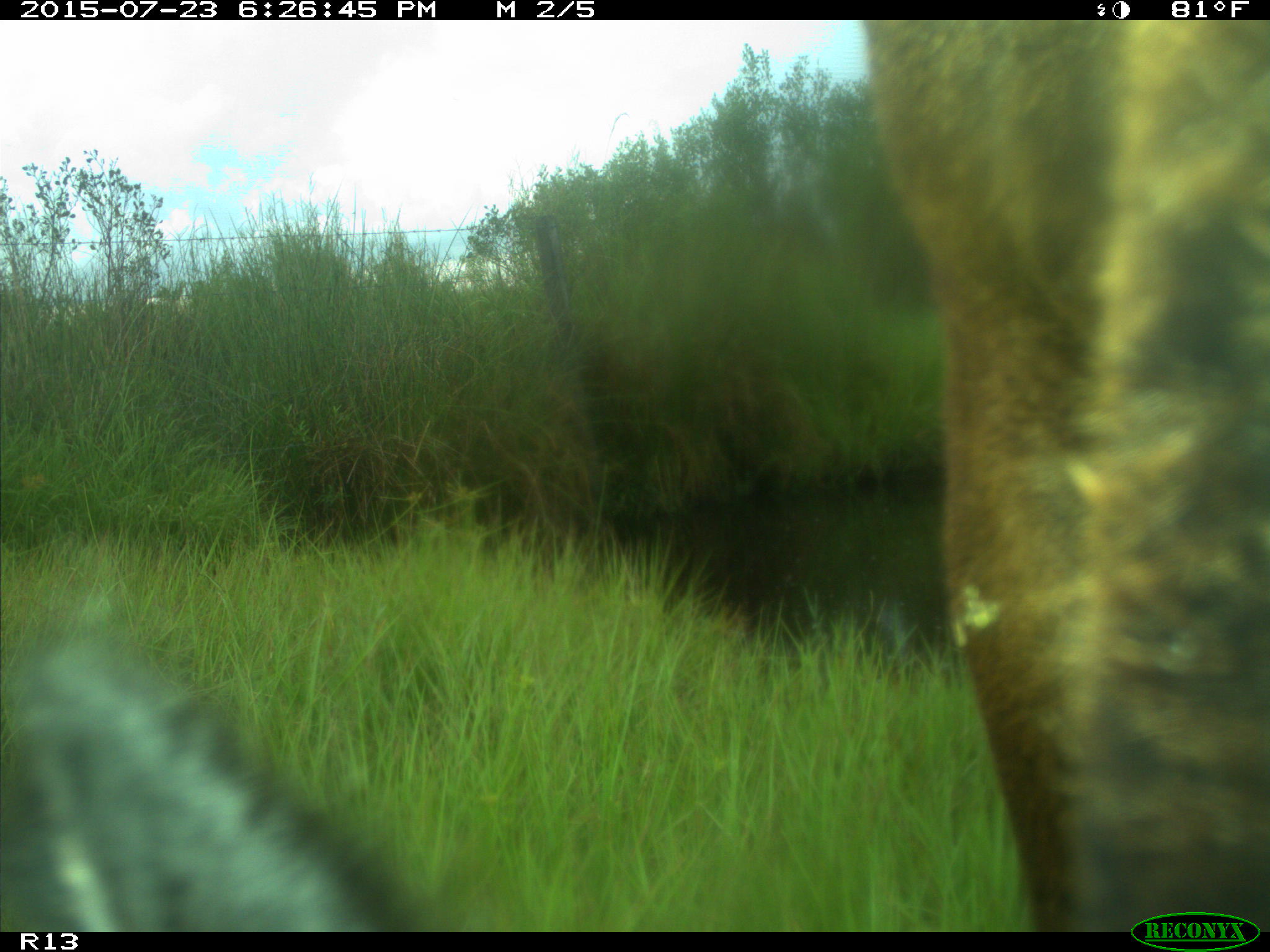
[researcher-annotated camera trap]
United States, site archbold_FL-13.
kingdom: Animalia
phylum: Chordata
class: Mammalia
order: Artiodactyla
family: Bovidae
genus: Bos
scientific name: Bos taurus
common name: domestic cow